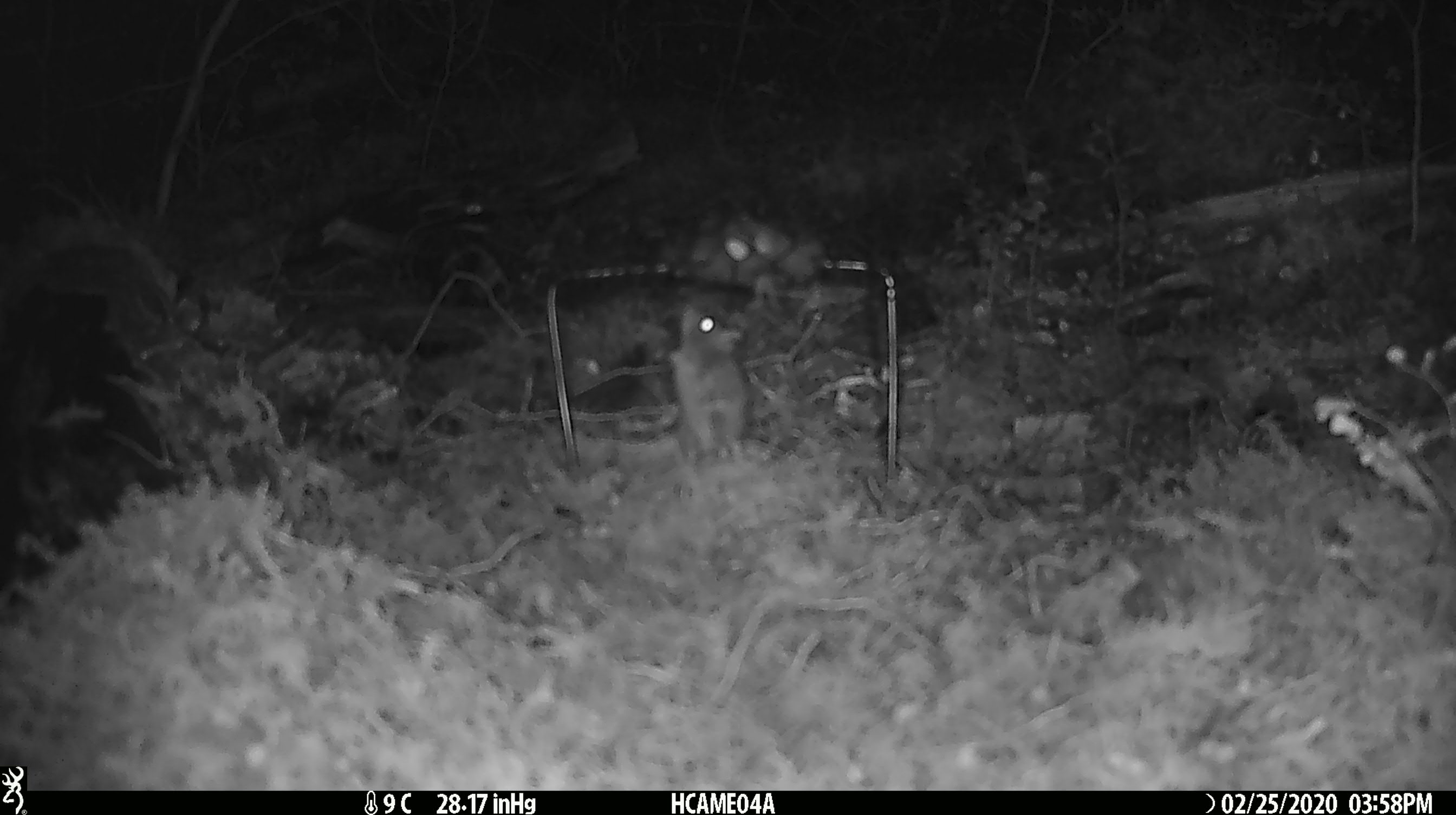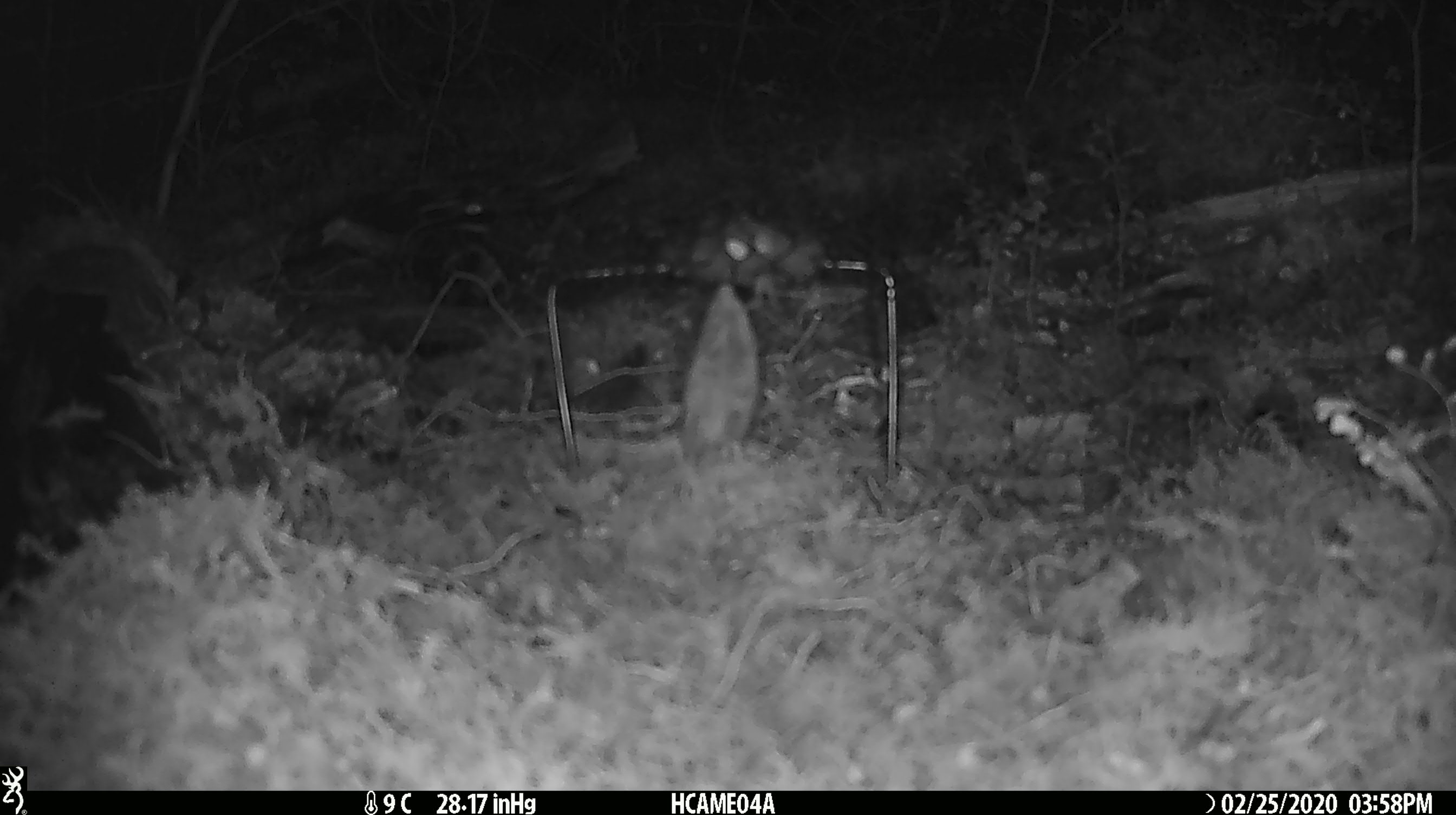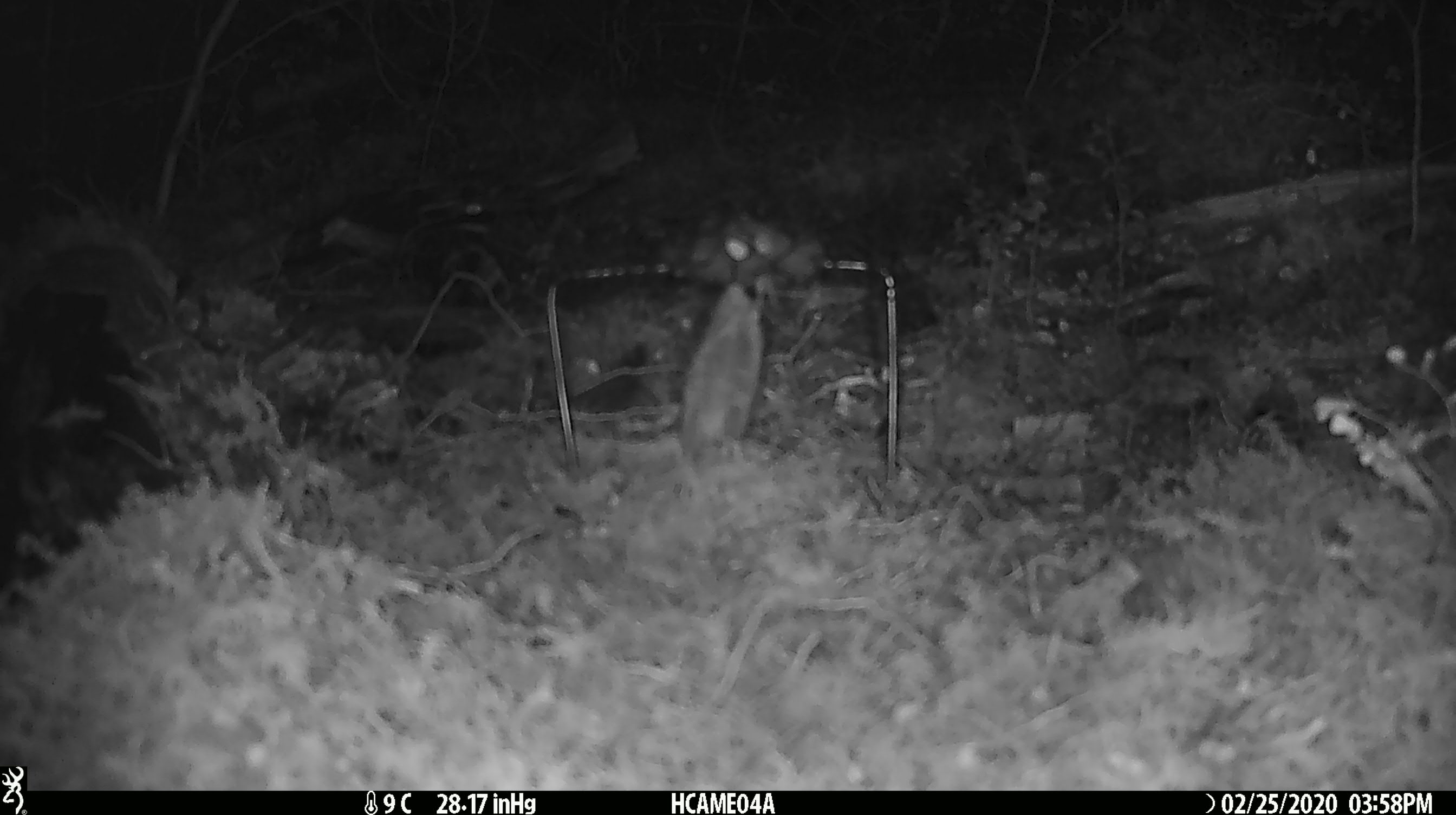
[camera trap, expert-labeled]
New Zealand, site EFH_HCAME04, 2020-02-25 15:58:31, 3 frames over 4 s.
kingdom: Animalia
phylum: Chordata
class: Mammalia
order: Rodentia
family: Muridae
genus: Mus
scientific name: Mus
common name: mouse